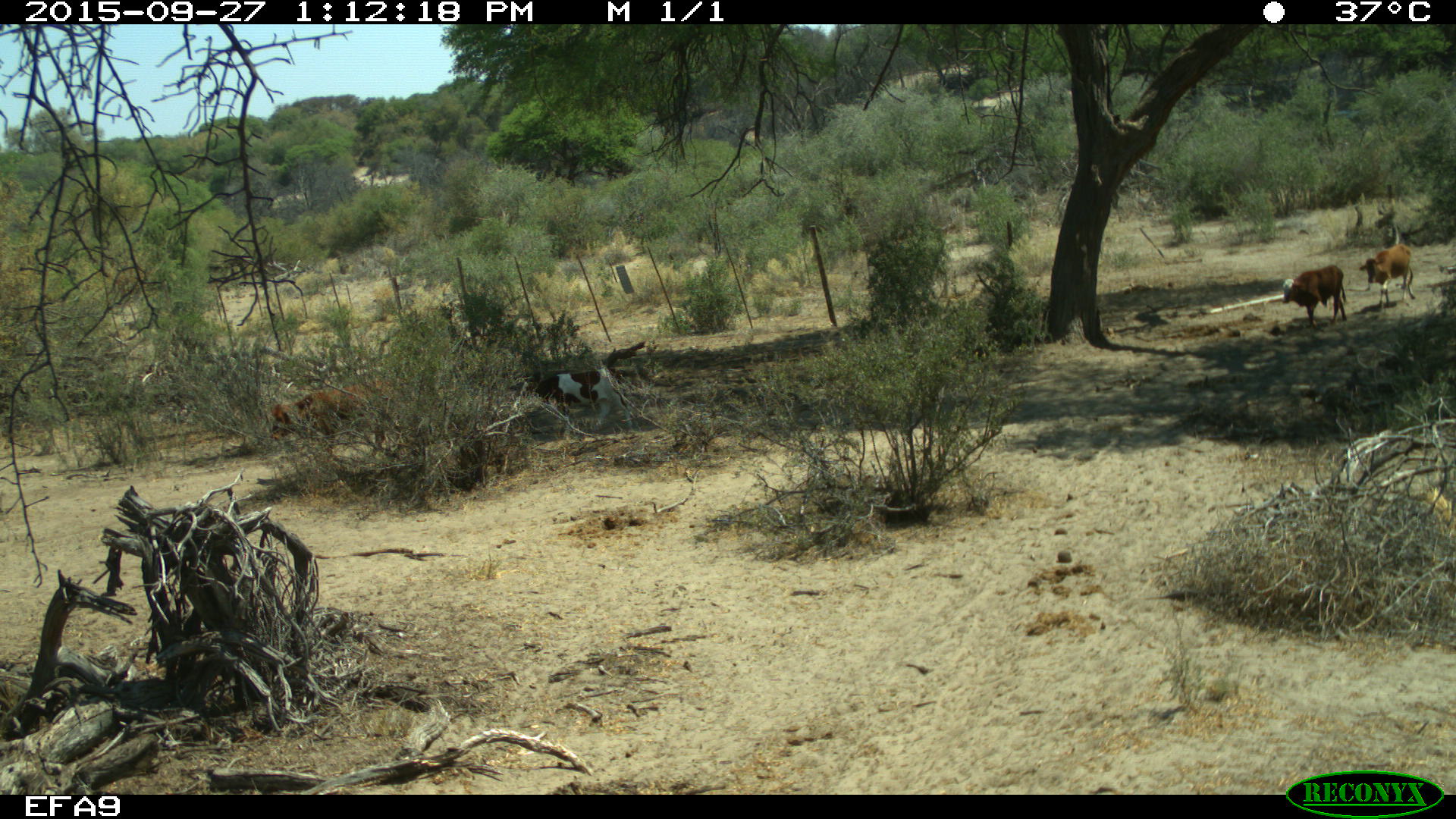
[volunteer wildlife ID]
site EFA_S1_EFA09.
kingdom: Animalia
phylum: Chordata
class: Mammalia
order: Artiodactyla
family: Bovidae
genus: Bos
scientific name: Bos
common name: cattle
Cattle (Bos), count 2. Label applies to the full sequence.